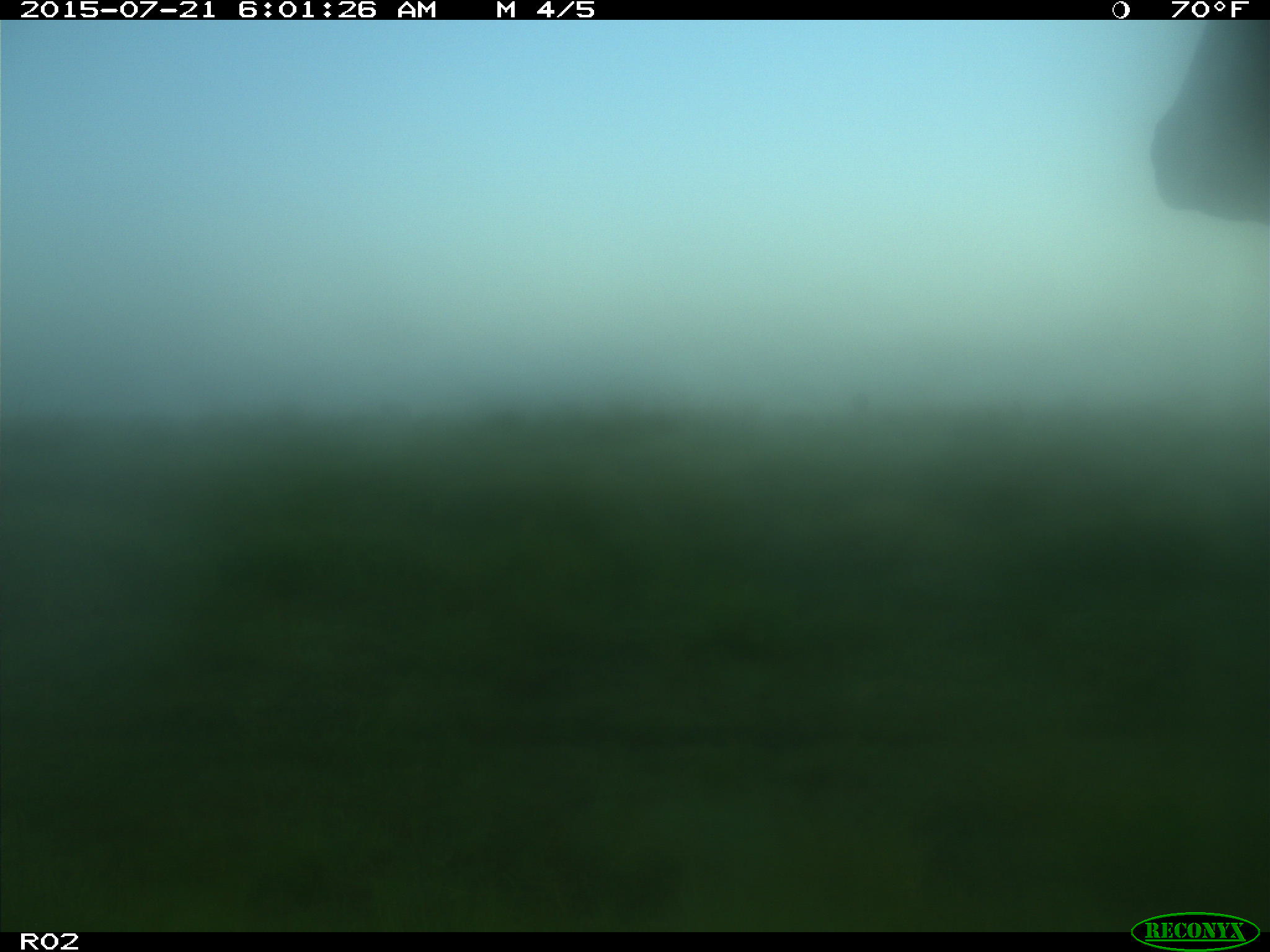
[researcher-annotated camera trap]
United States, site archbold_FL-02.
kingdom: Animalia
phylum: Chordata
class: Mammalia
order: Artiodactyla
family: Bovidae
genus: Bos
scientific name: Bos taurus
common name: domestic cow